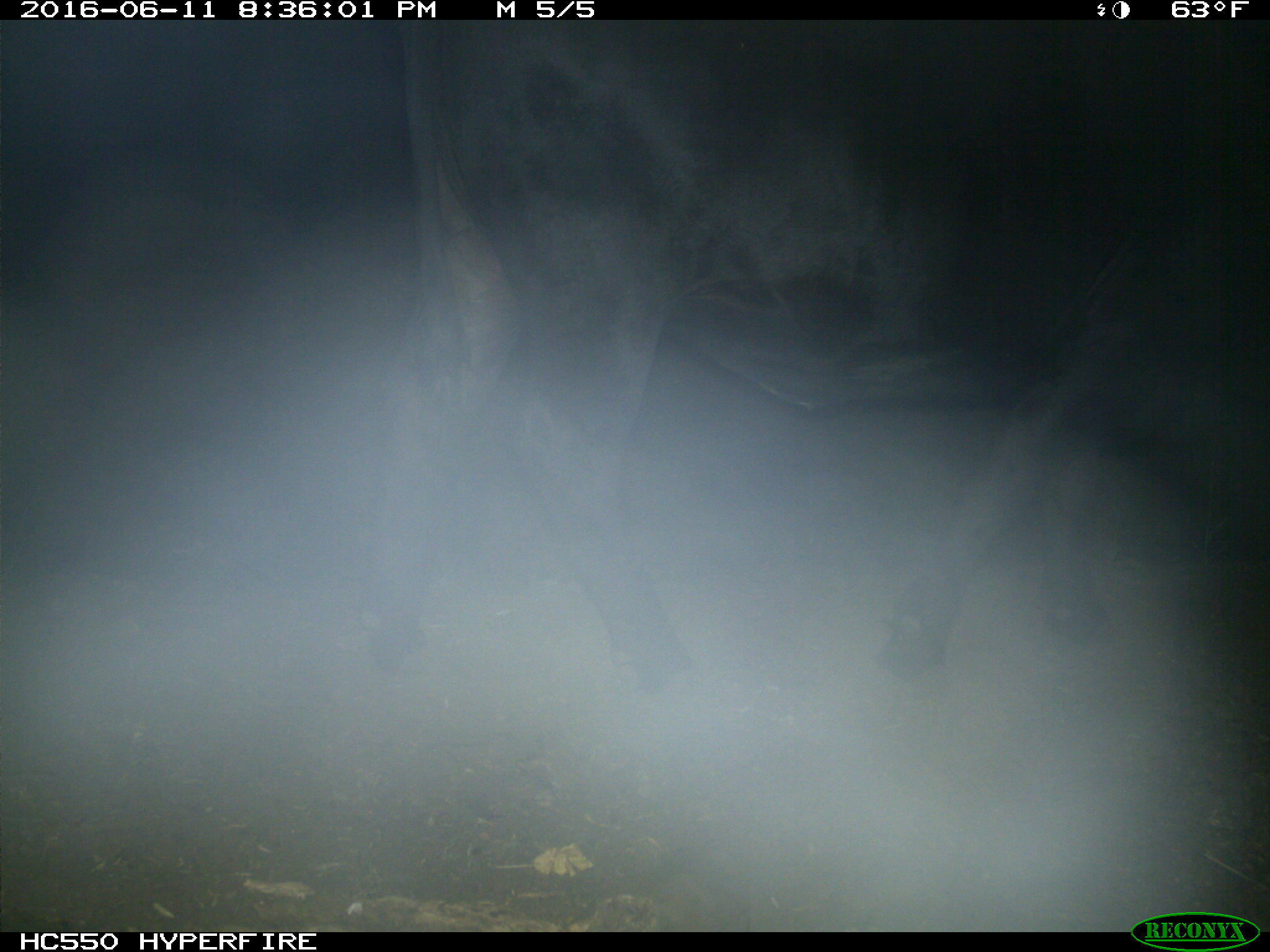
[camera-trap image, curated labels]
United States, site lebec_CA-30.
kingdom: Animalia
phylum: Chordata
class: Mammalia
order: Artiodactyla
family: Bovidae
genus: Bos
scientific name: Bos taurus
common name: domestic cow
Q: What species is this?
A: Bos taurus (domestic cow).